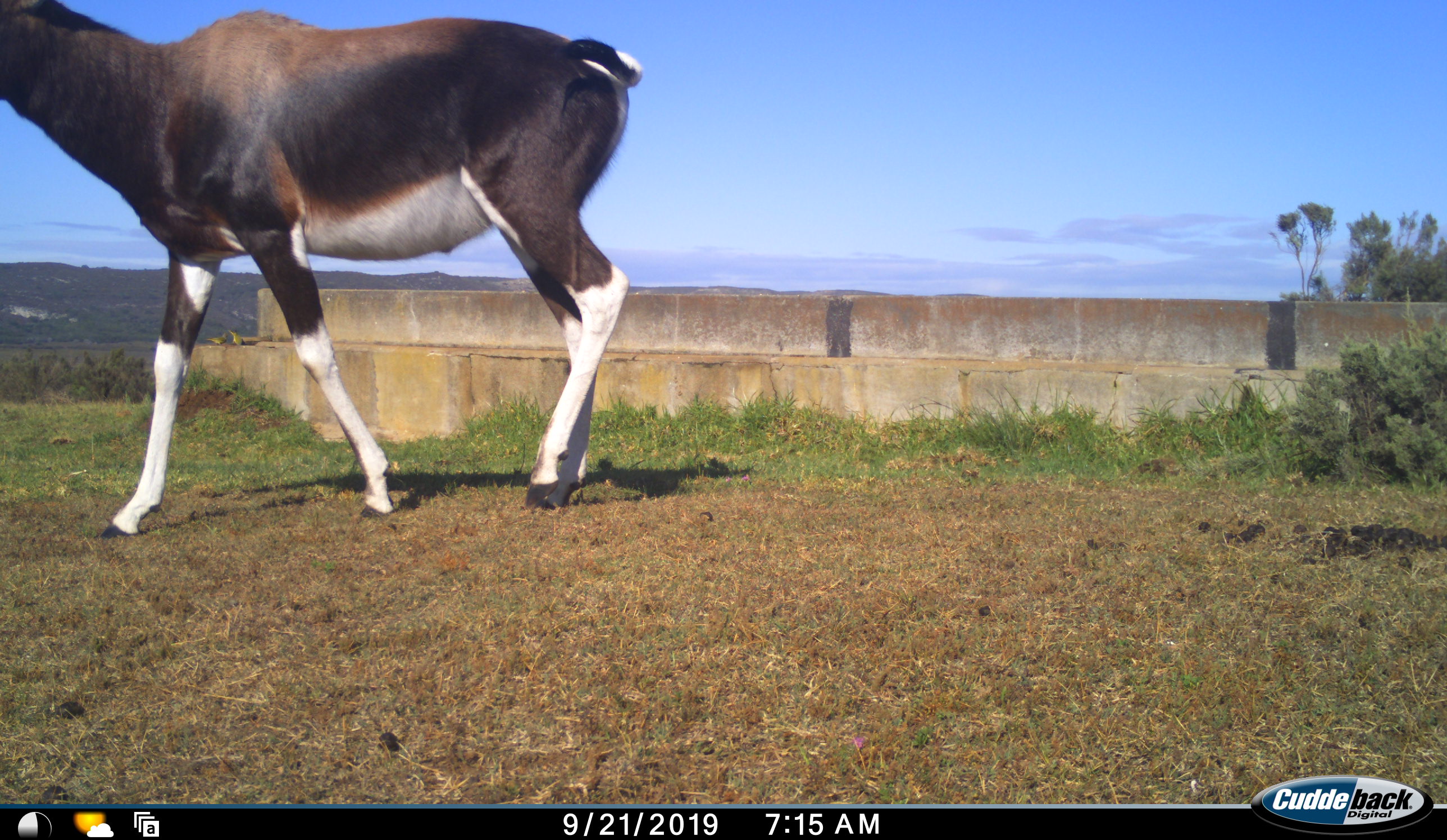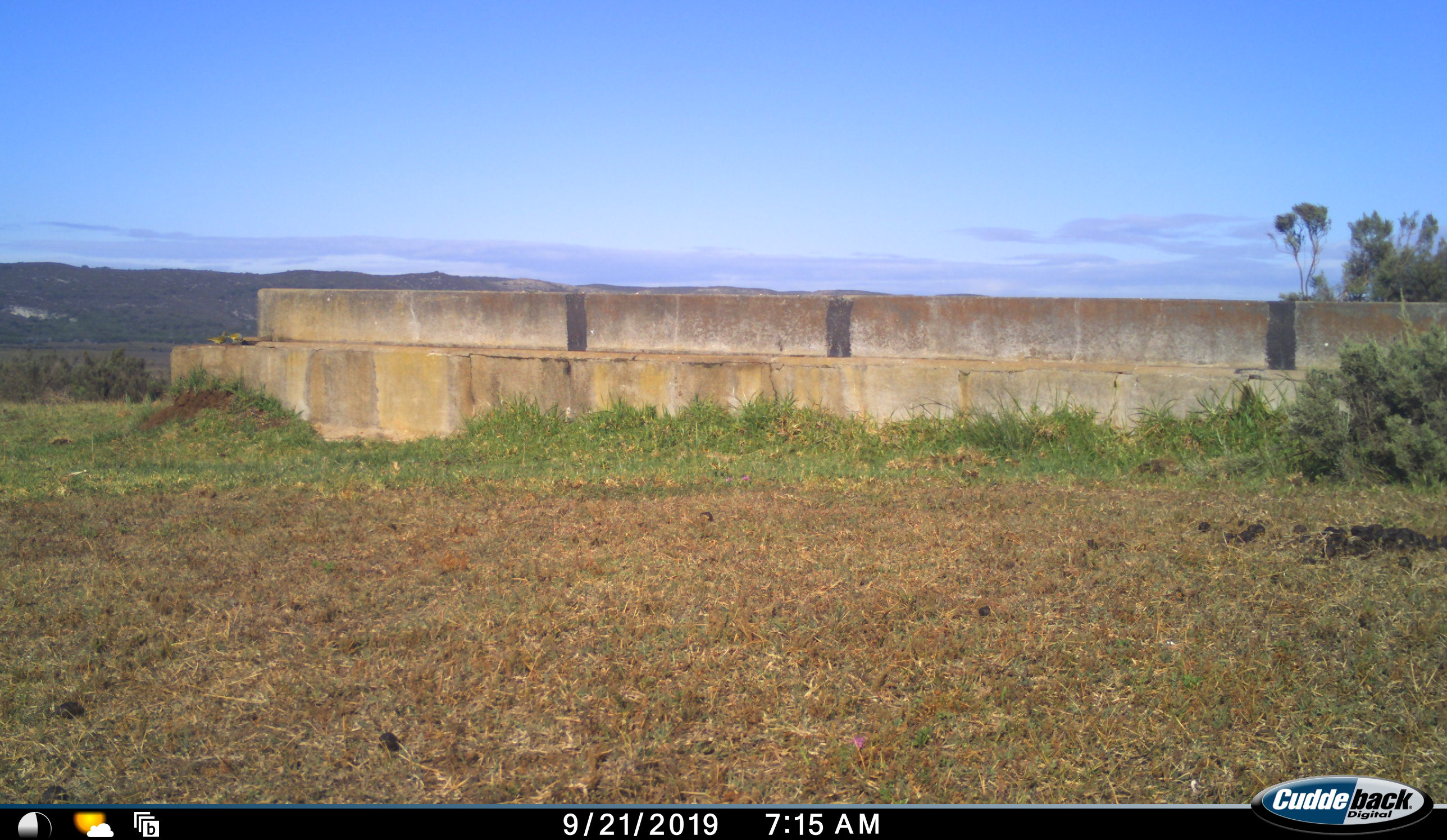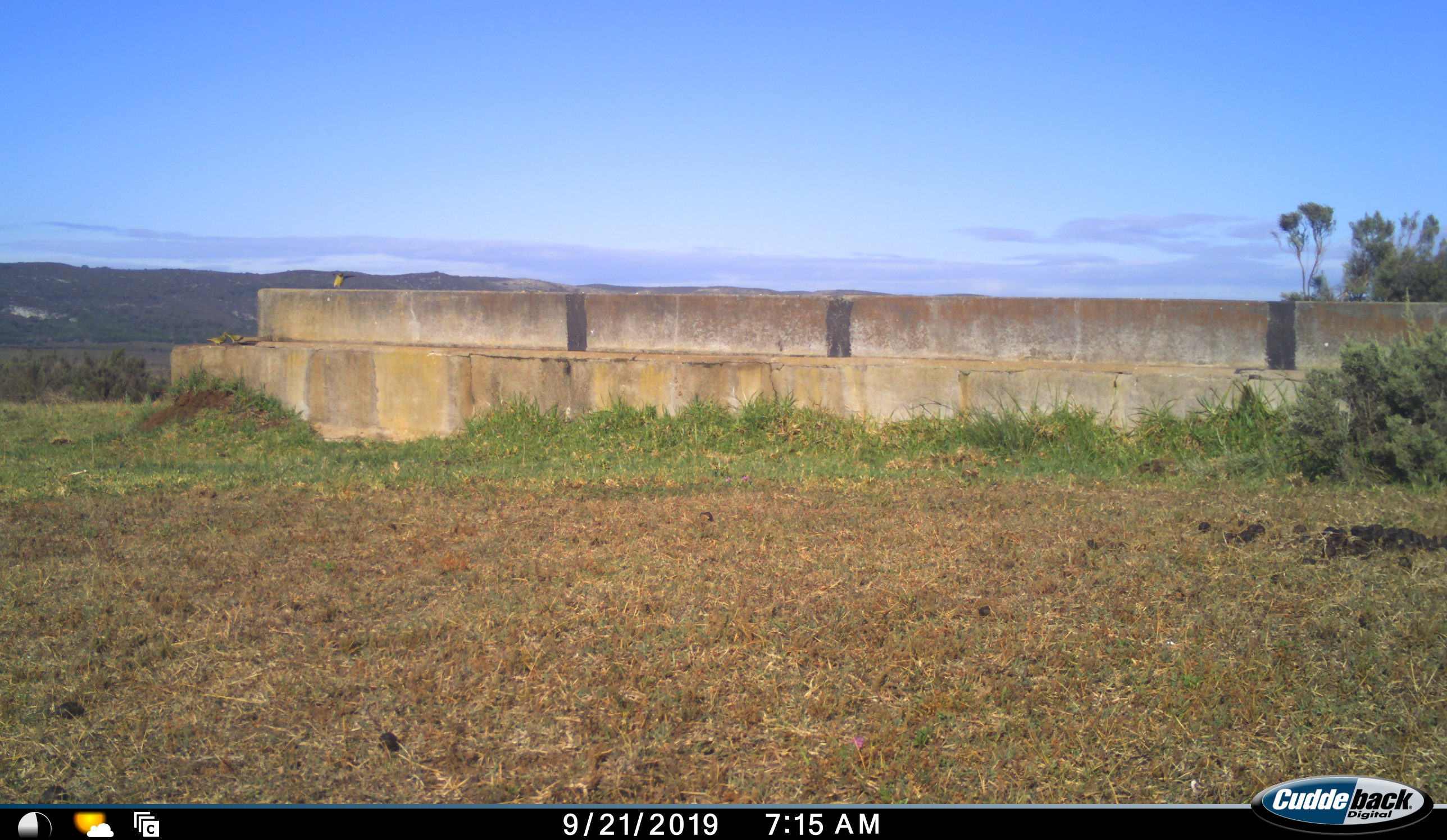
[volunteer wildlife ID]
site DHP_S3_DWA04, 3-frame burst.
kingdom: Animalia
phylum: Chordata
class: Mammalia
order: Artiodactyla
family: Bovidae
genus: Damaliscus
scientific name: Damaliscus pygargus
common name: bontebok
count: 1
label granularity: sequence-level